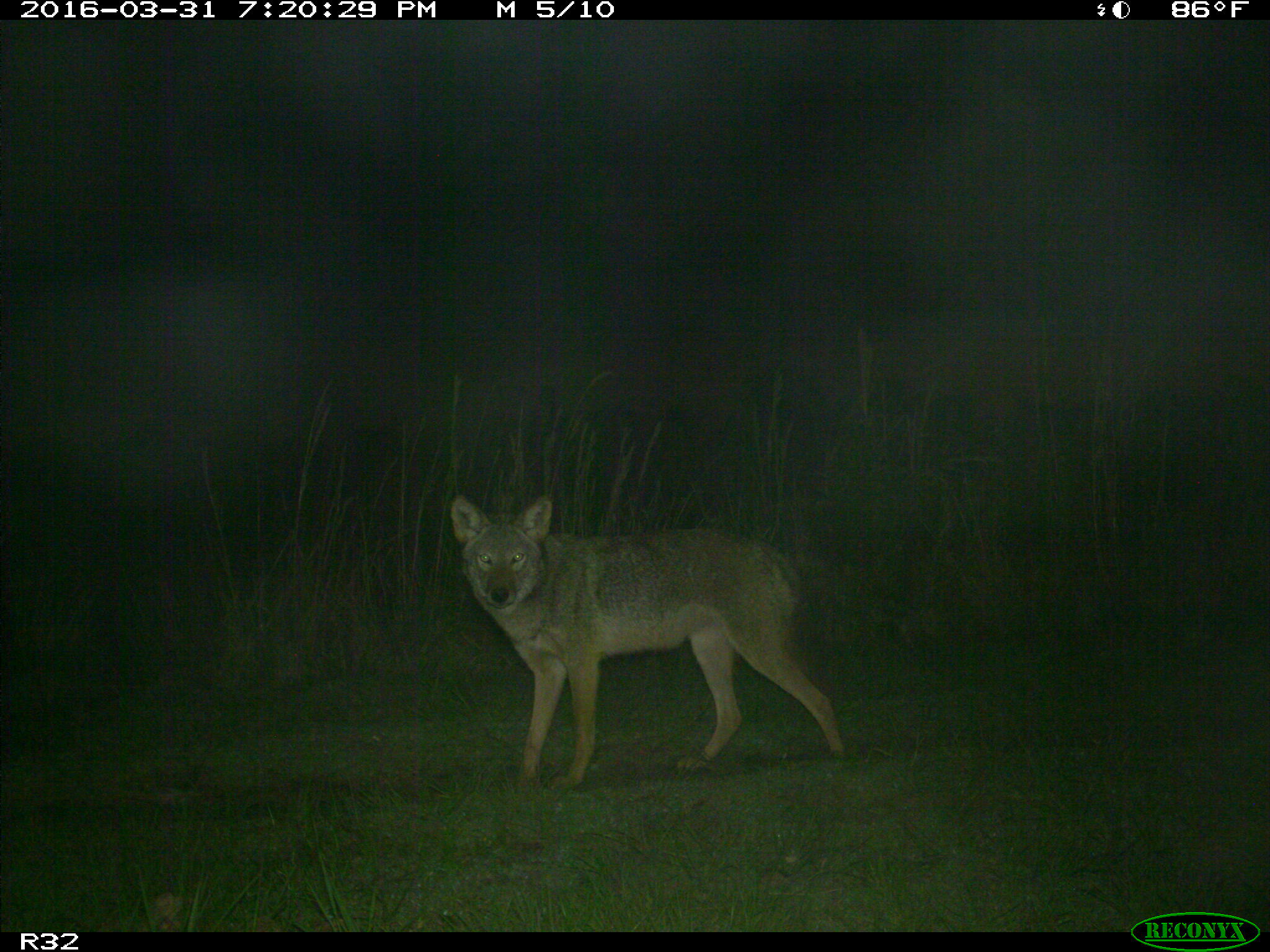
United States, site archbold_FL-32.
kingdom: Animalia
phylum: Chordata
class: Mammalia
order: Carnivora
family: Canidae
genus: Canis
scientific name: Canis latrans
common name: coyote